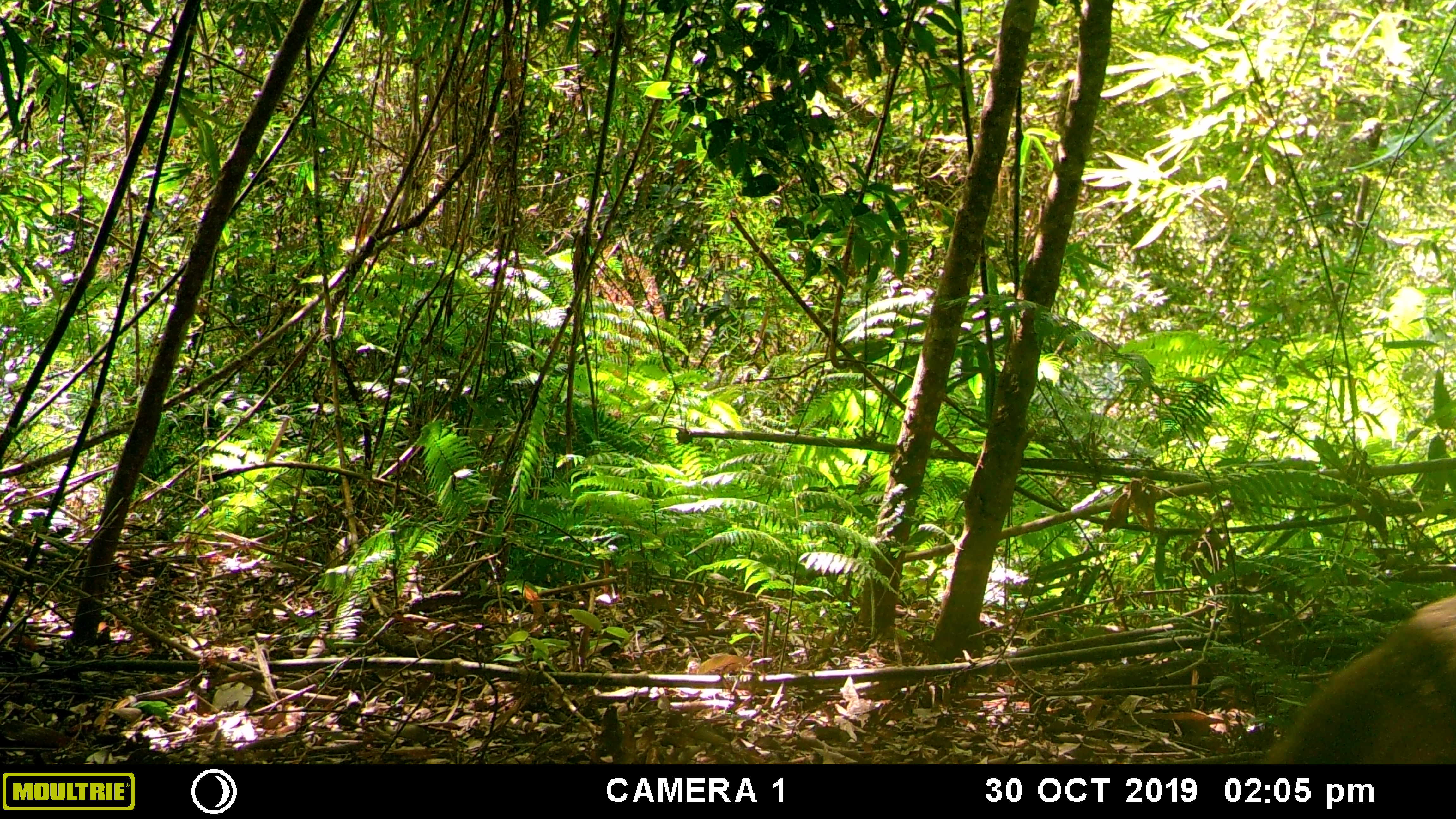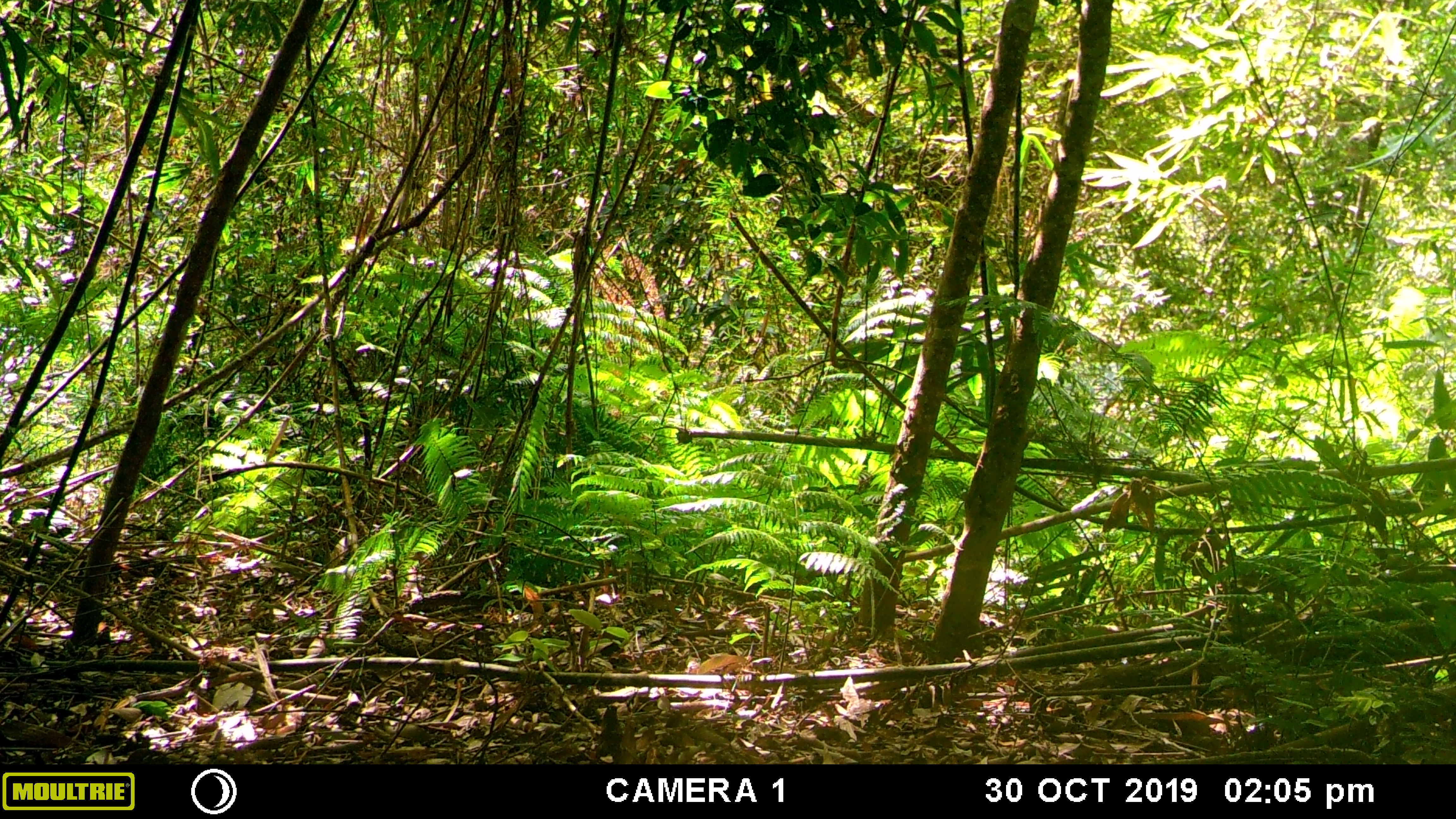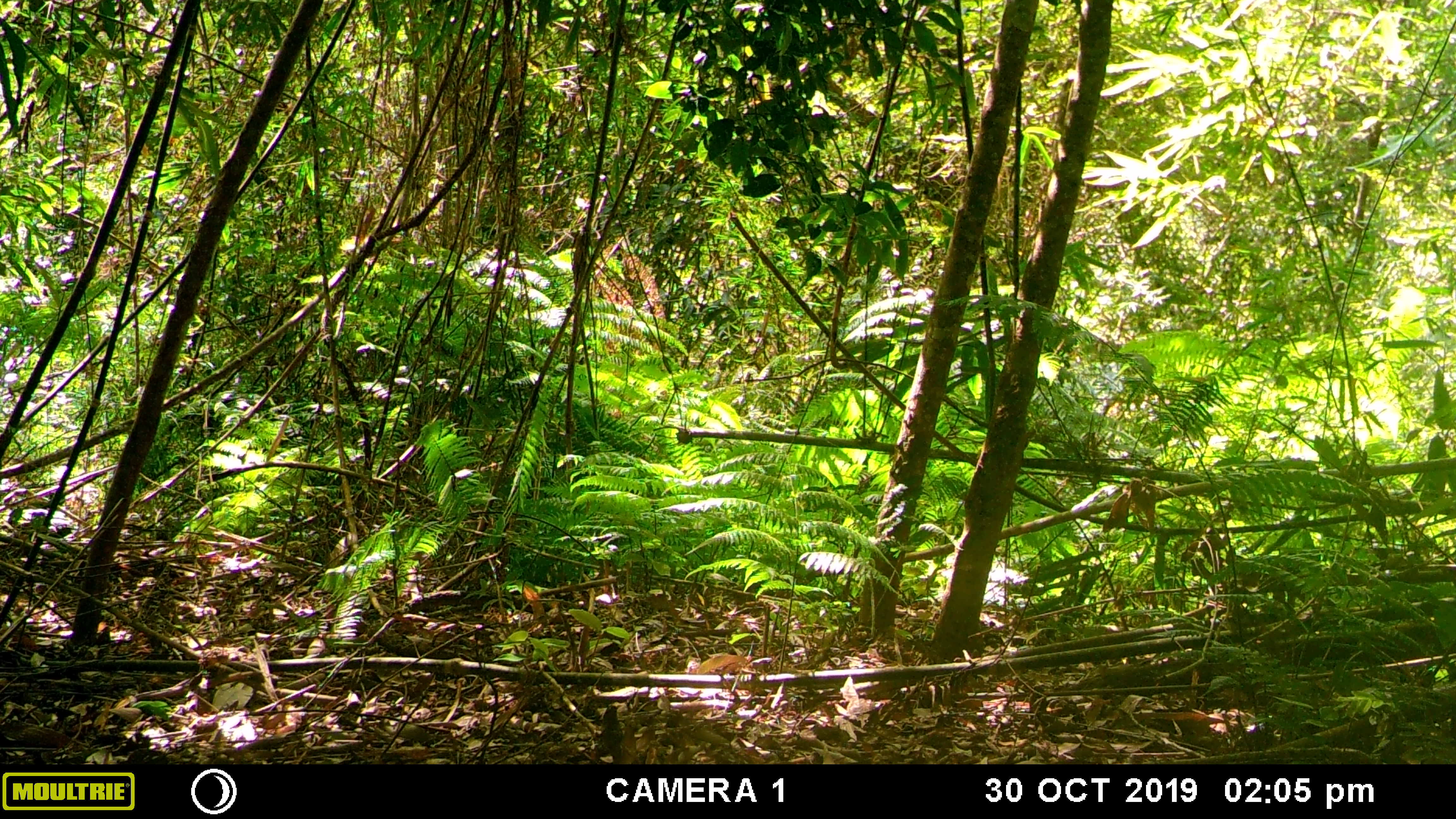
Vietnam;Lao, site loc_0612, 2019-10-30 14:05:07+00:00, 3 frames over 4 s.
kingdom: Animalia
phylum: Chordata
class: Mammalia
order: Primates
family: Cercopithecidae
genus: Macaca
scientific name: Macaca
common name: macaques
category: assam or rhesus macaque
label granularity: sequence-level